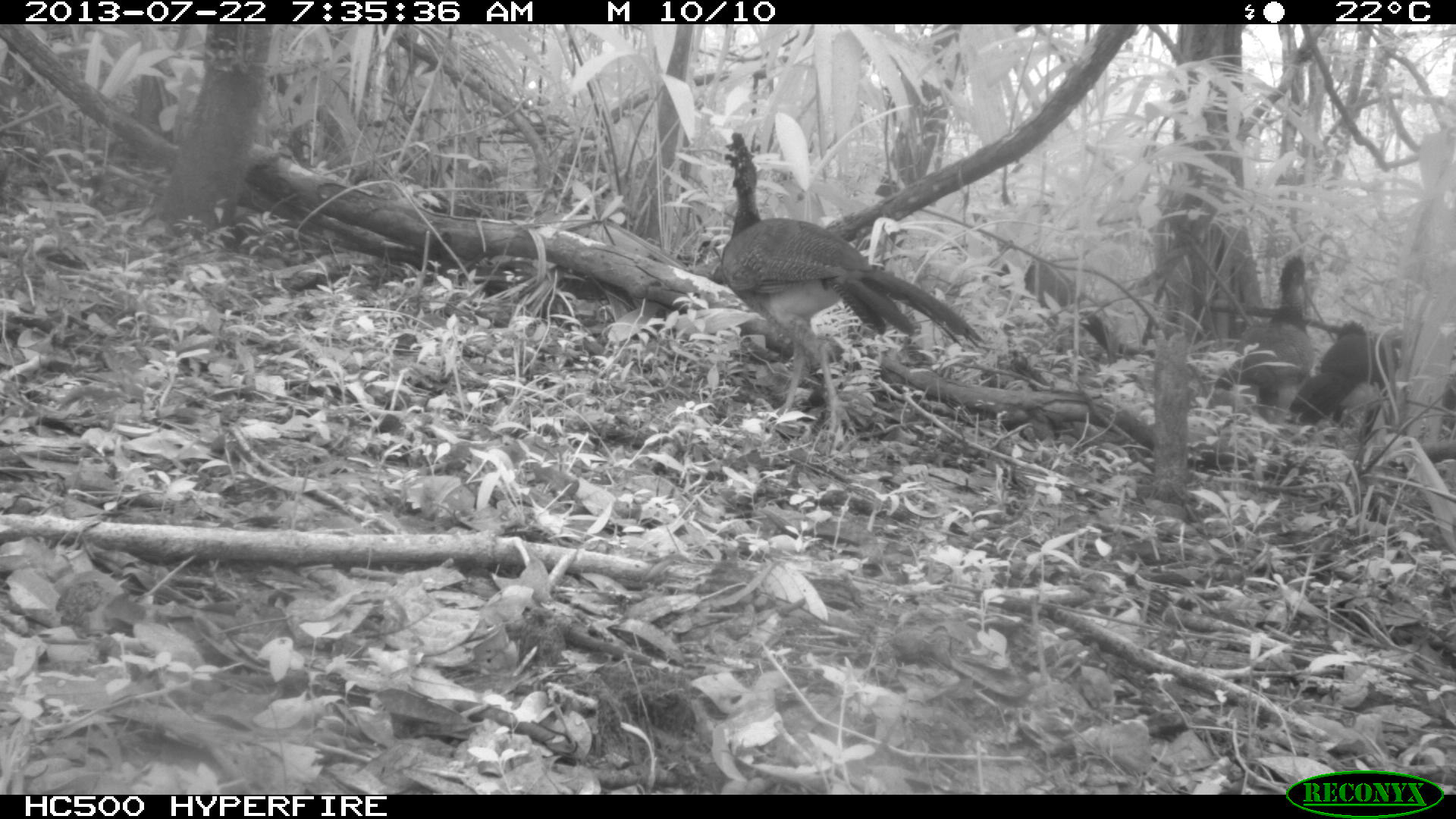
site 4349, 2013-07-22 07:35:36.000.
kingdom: Animalia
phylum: Chordata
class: Aves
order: Galliformes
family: Cracidae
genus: Crax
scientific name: Crax rubra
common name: great curassow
Crax rubra (great curassow), count 3.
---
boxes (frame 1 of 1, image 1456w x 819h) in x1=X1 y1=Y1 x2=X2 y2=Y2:
crax rubra: x1=720 y1=132 x2=986 y2=438; x1=1204 y1=257 x2=1320 y2=420; x1=1288 y1=321 x2=1399 y2=426